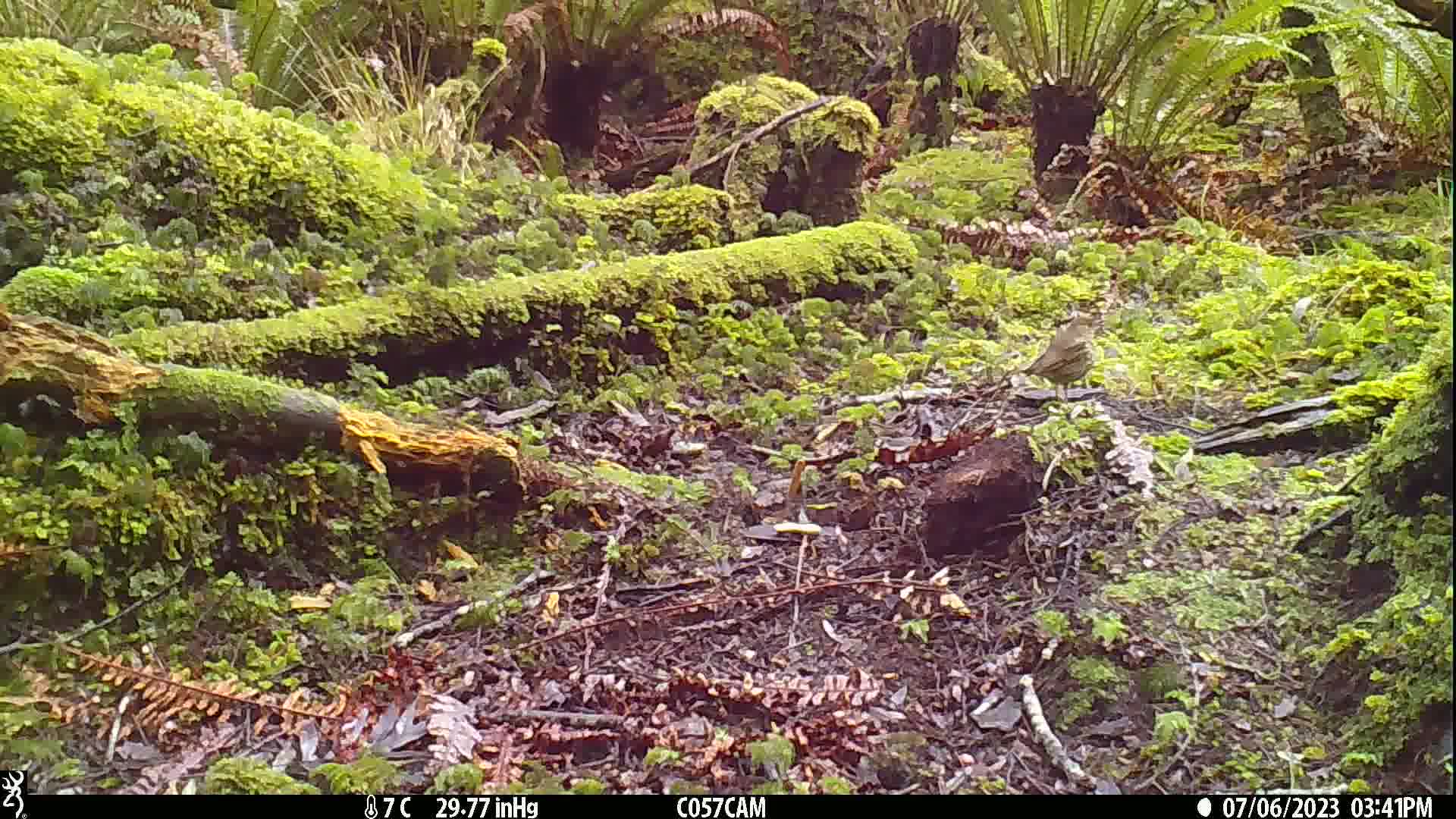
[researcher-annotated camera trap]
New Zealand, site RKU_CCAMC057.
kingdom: Animalia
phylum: Chordata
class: Aves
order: Passeriformes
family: Turdidae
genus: Turdus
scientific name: Turdus philomelos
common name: song thrush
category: thrush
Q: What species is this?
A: Thrush (song thrush) (Turdus philomelos).